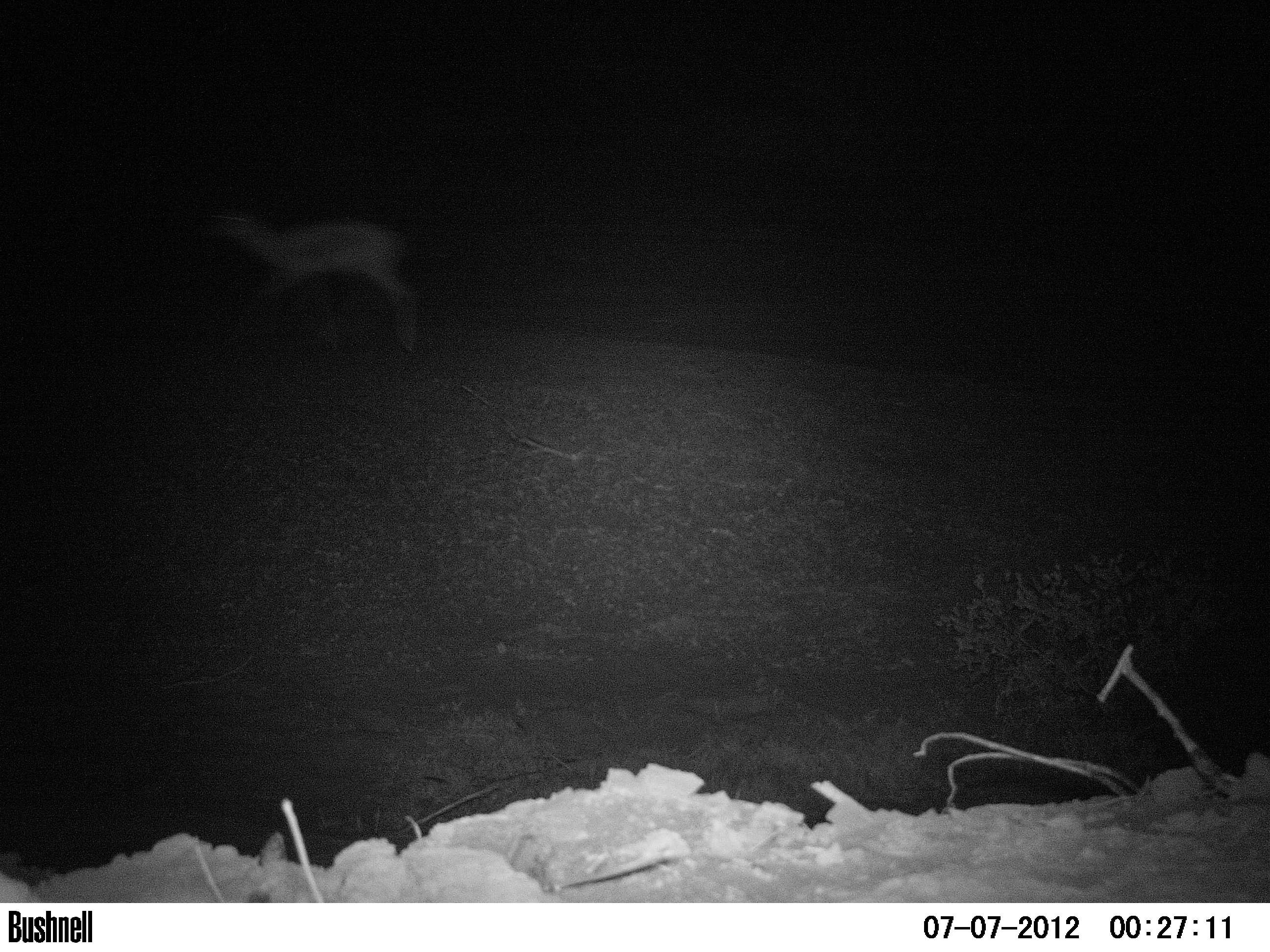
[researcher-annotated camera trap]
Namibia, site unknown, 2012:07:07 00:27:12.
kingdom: Animalia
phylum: Chordata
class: Mammalia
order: Artiodactyla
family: Bovidae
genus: Antidorcas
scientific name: Antidorcas marsupialis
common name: springbok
Antidorcas marsupialis (springbok).